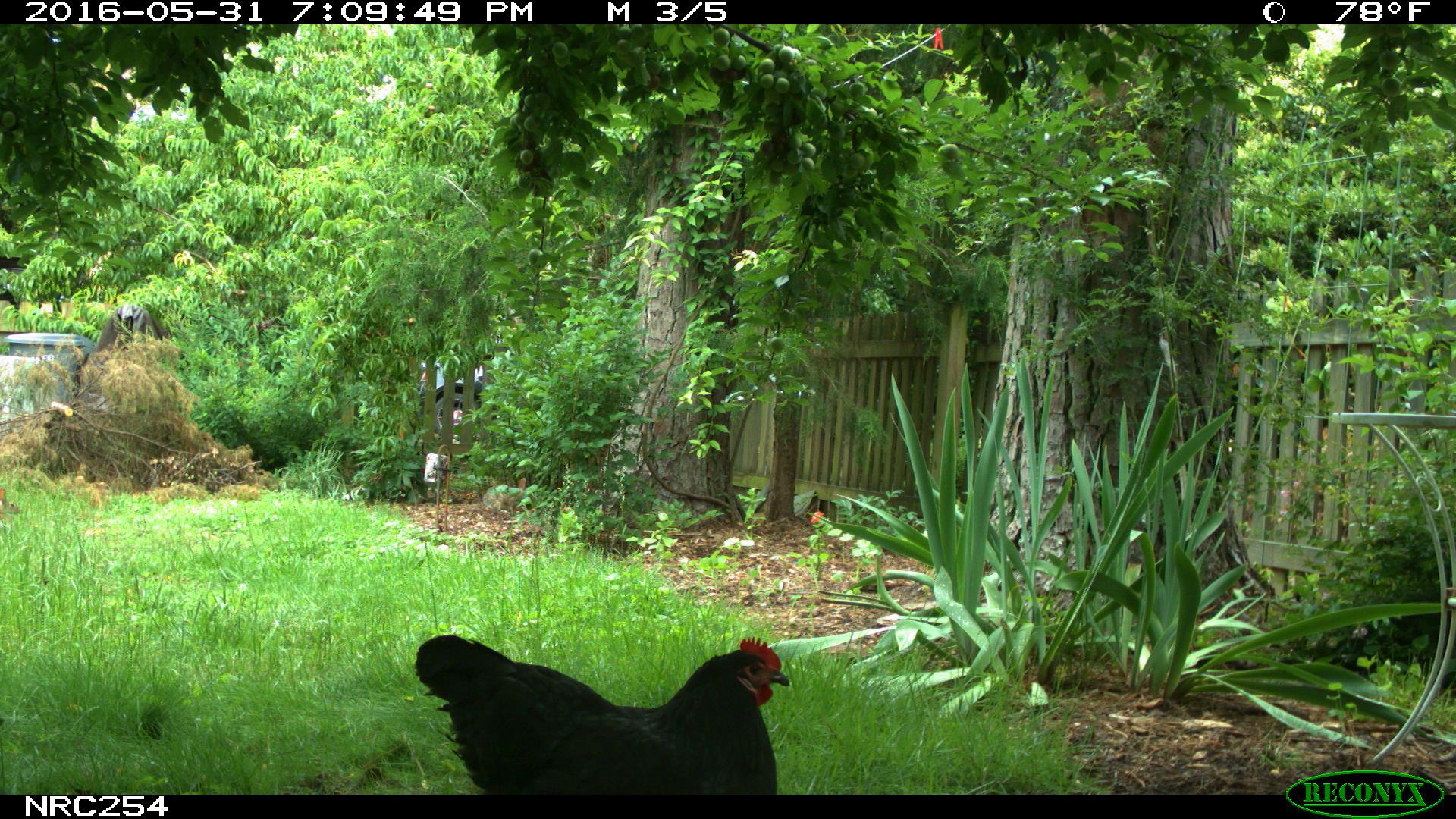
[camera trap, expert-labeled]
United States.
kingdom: Animalia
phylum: Chordata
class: Aves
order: Galliformes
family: Phasianidae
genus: Gallus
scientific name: Gallus gallus domesticus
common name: domestic chicken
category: Chicken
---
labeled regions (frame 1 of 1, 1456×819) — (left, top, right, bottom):
Chicken: (414, 631, 802, 796)